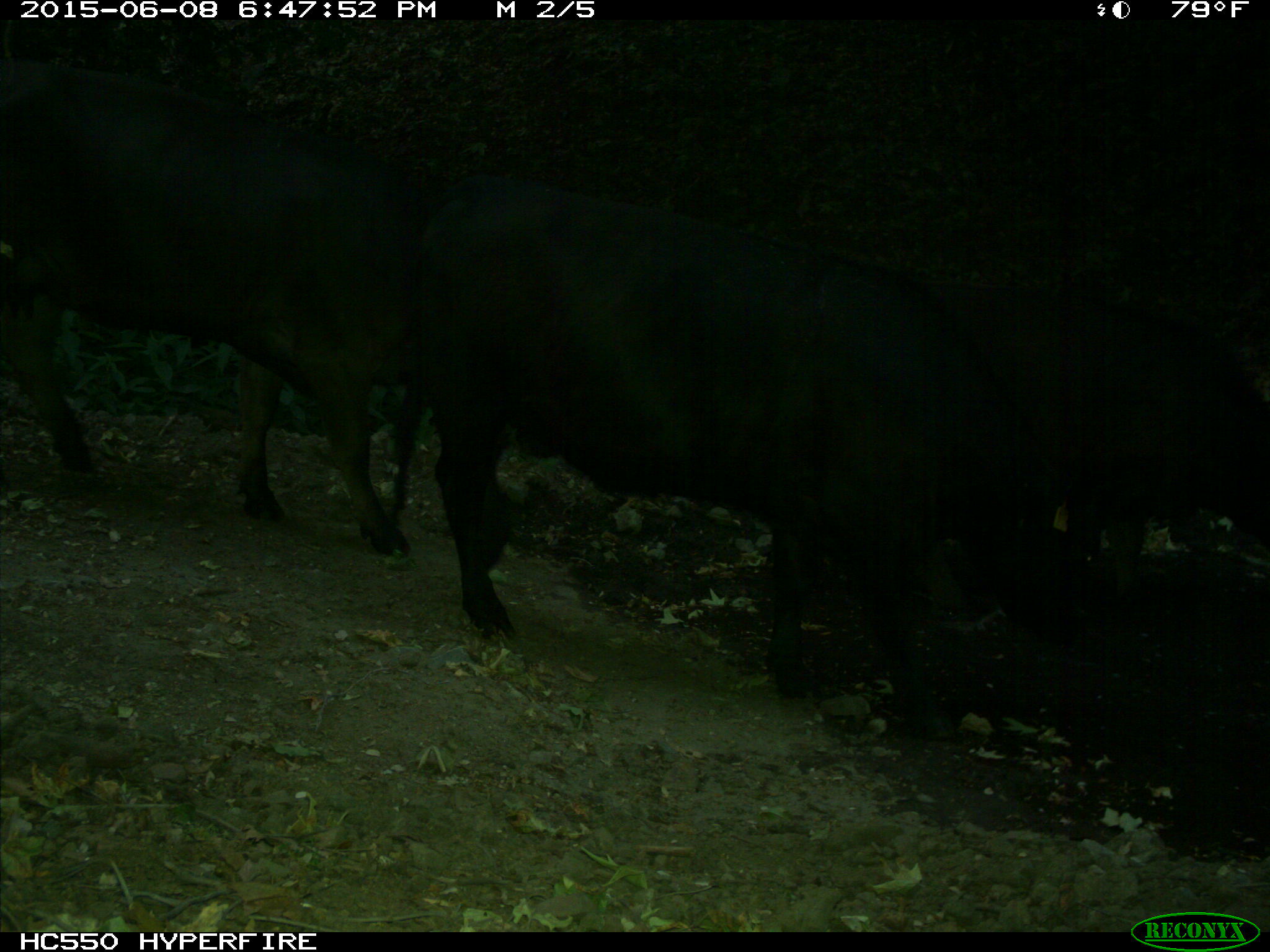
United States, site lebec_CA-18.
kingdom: Animalia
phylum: Chordata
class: Mammalia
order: Artiodactyla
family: Bovidae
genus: Bos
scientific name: Bos taurus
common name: domestic cow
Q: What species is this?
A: Bos taurus (domestic cow).